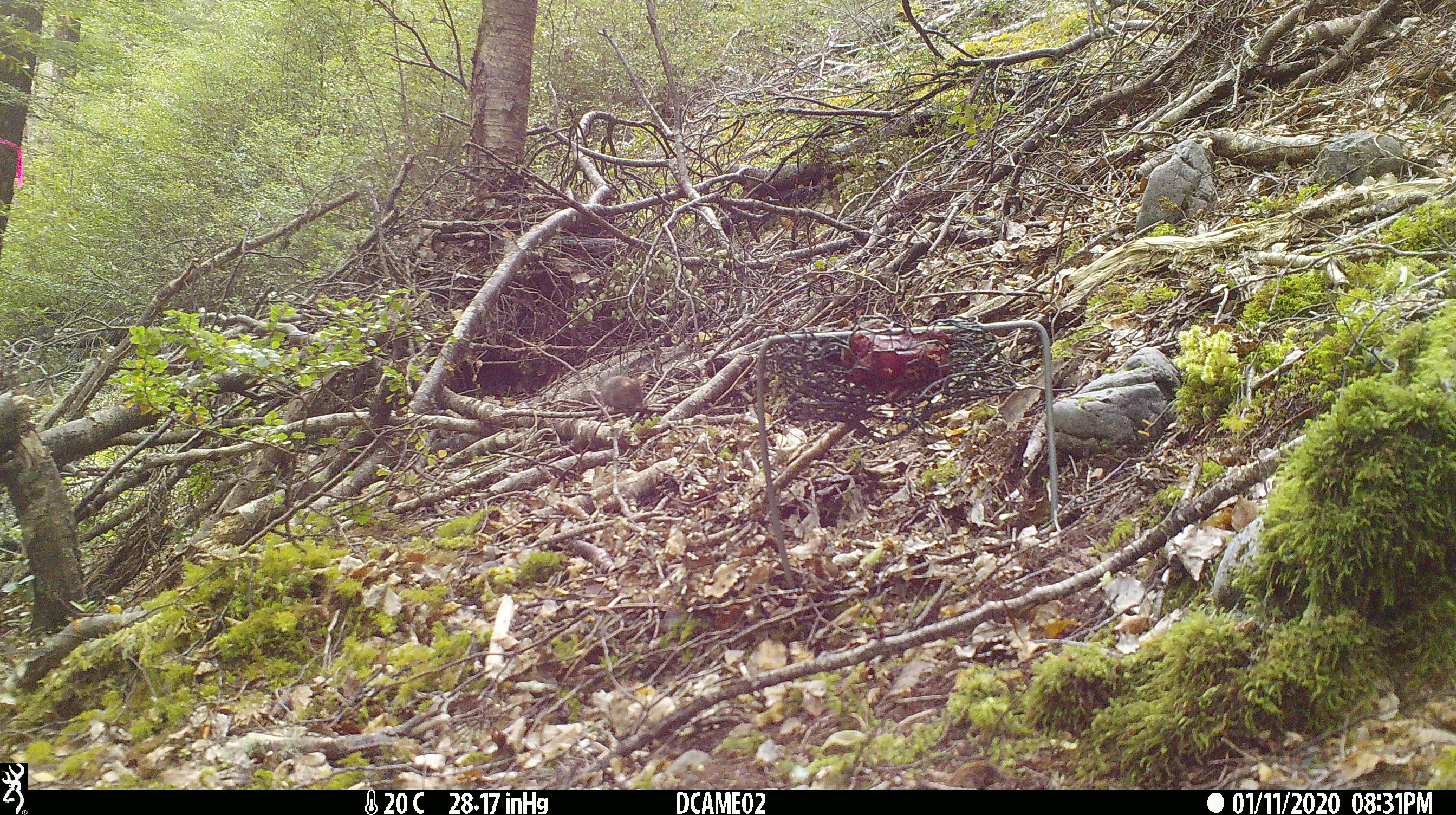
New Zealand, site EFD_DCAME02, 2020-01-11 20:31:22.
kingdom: Animalia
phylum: Chordata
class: Mammalia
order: Rodentia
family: Muridae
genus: Mus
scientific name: Mus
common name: mouse